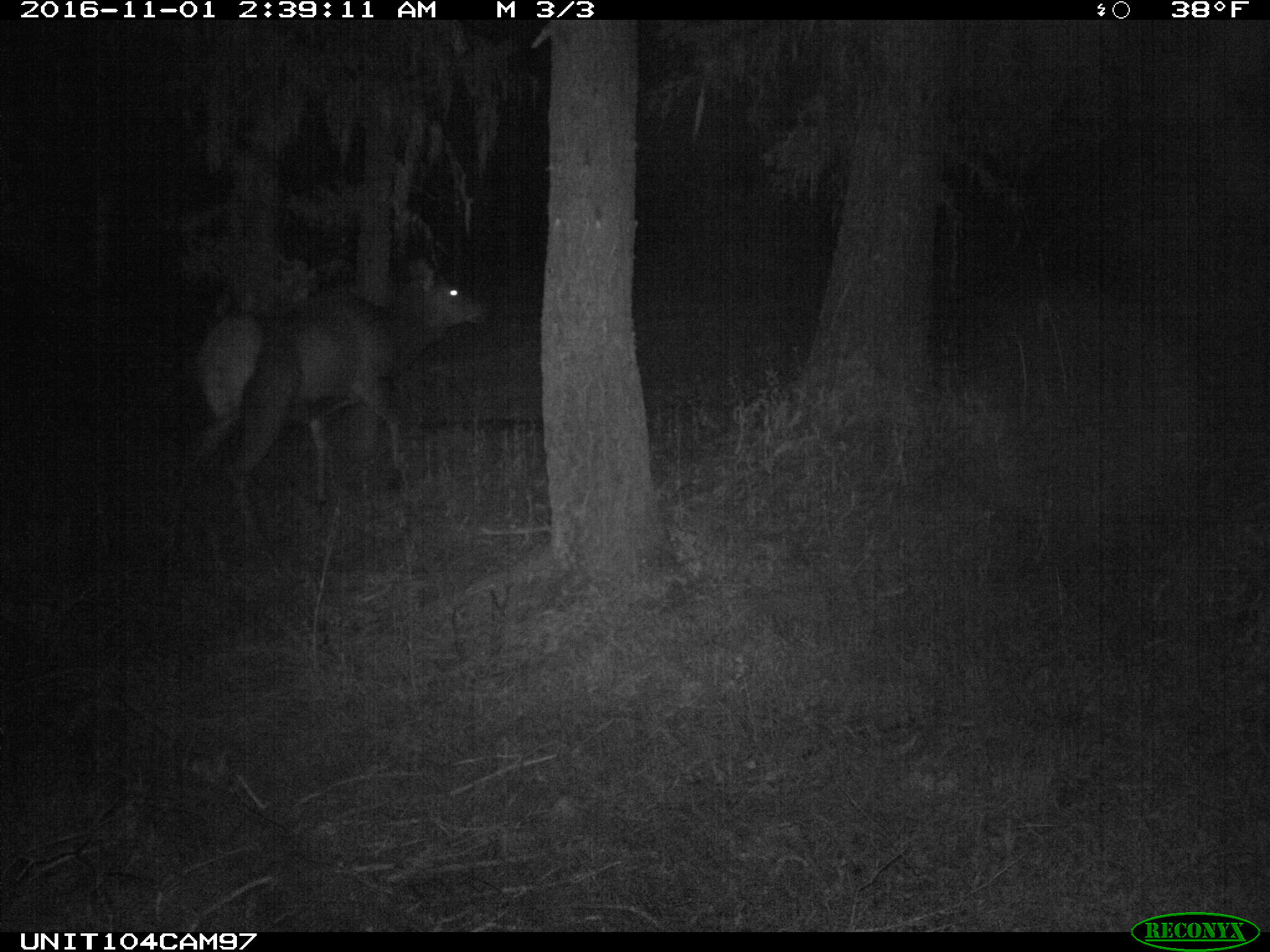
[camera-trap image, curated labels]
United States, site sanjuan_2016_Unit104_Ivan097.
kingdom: Animalia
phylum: Chordata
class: Mammalia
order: Artiodactyla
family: Cervidae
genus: Cervus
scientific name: Cervus elaphus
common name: red deer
Cervus elaphus (red deer).